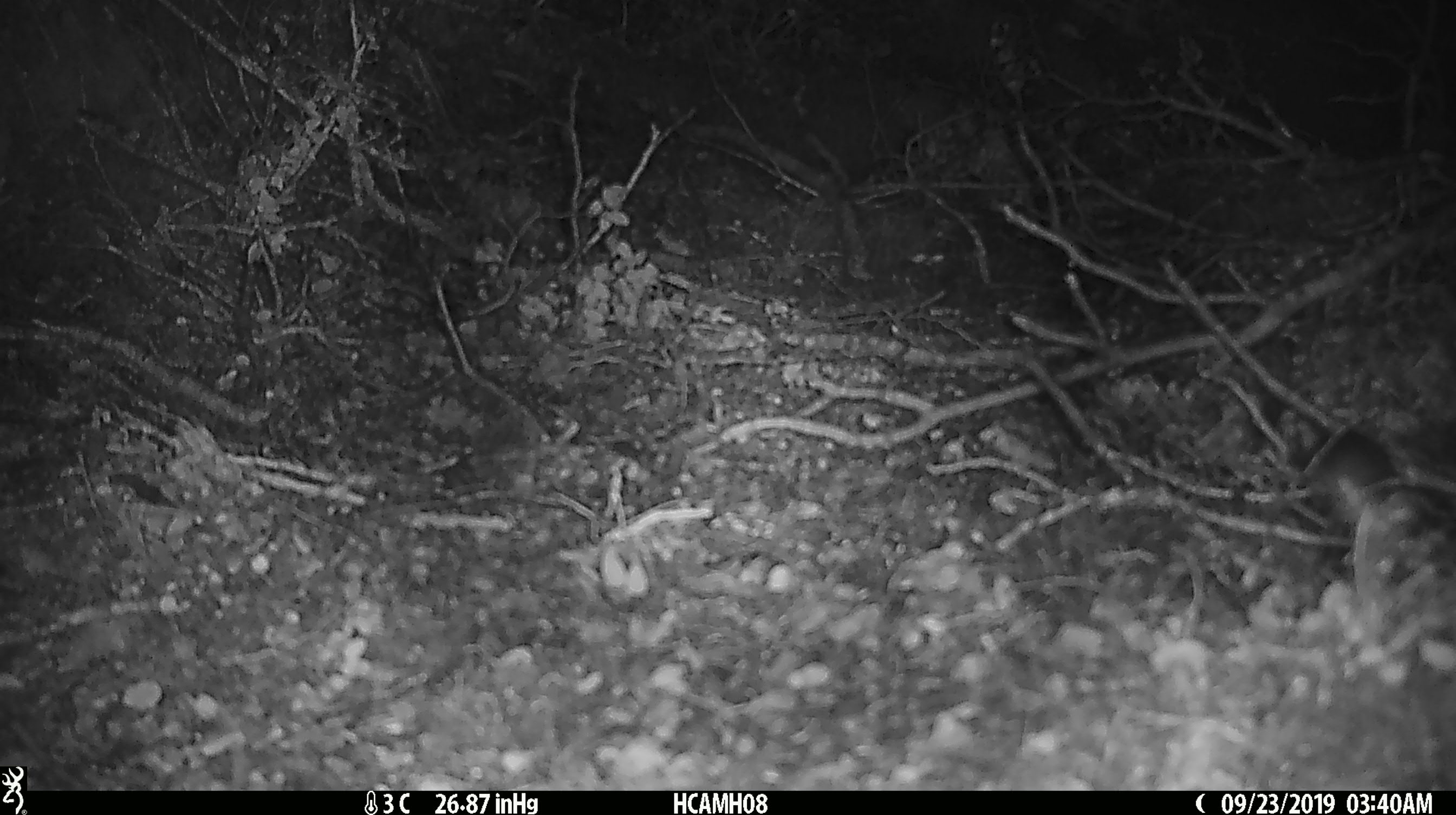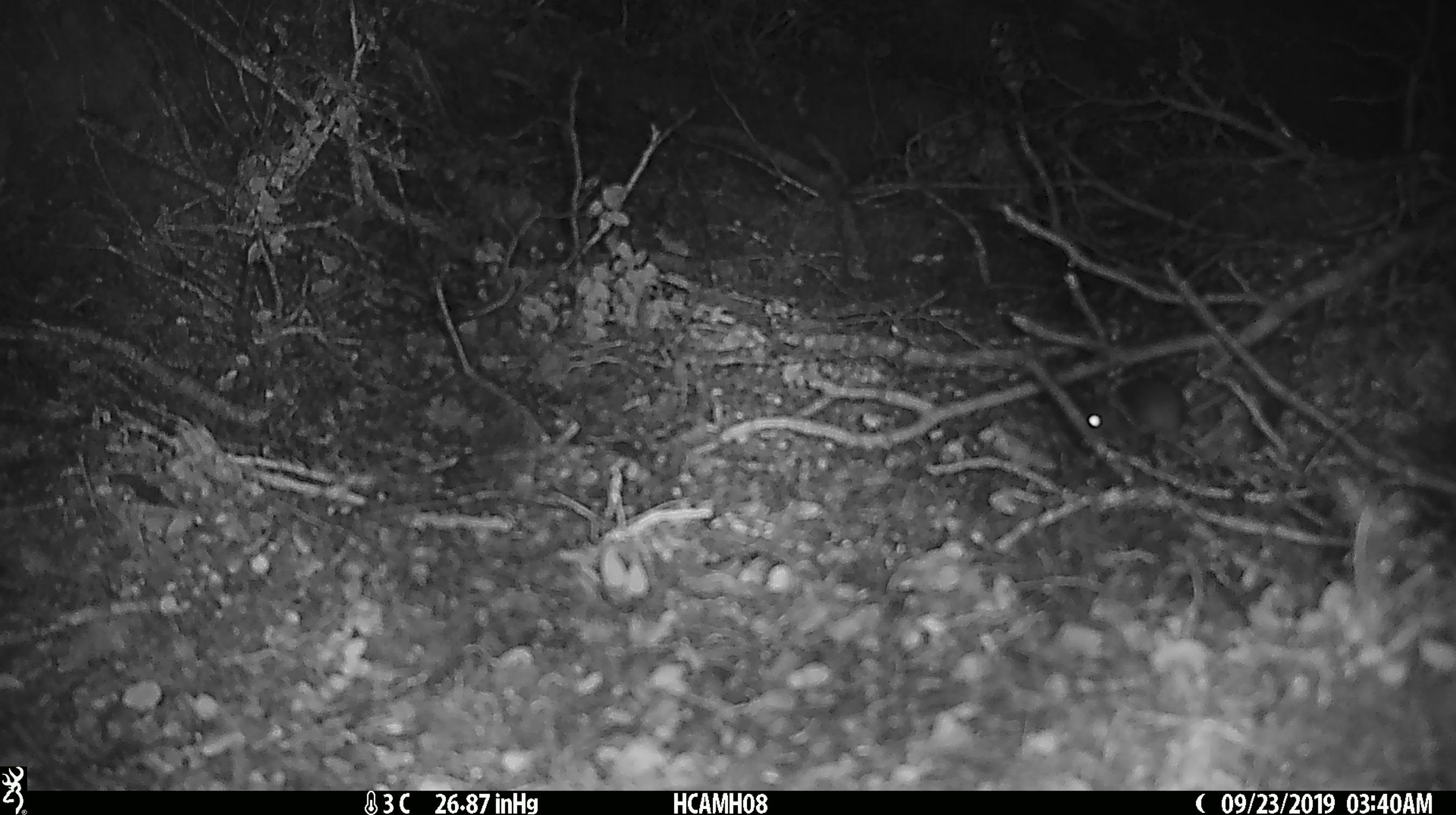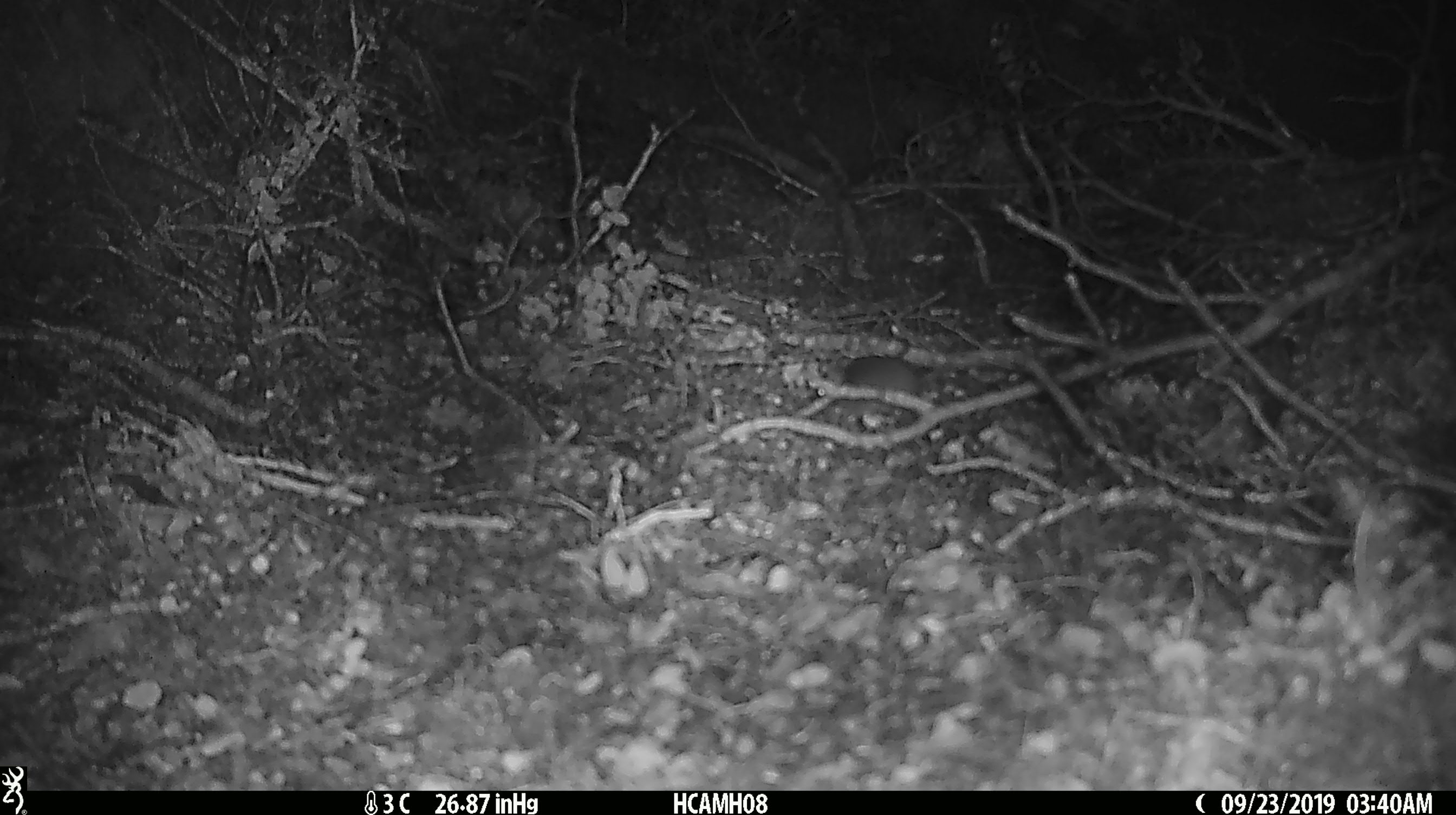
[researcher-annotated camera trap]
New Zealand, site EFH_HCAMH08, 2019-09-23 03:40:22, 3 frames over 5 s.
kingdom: Animalia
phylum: Chordata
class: Mammalia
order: Rodentia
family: Muridae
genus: Mus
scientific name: Mus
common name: mouse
Mouse (Mus).